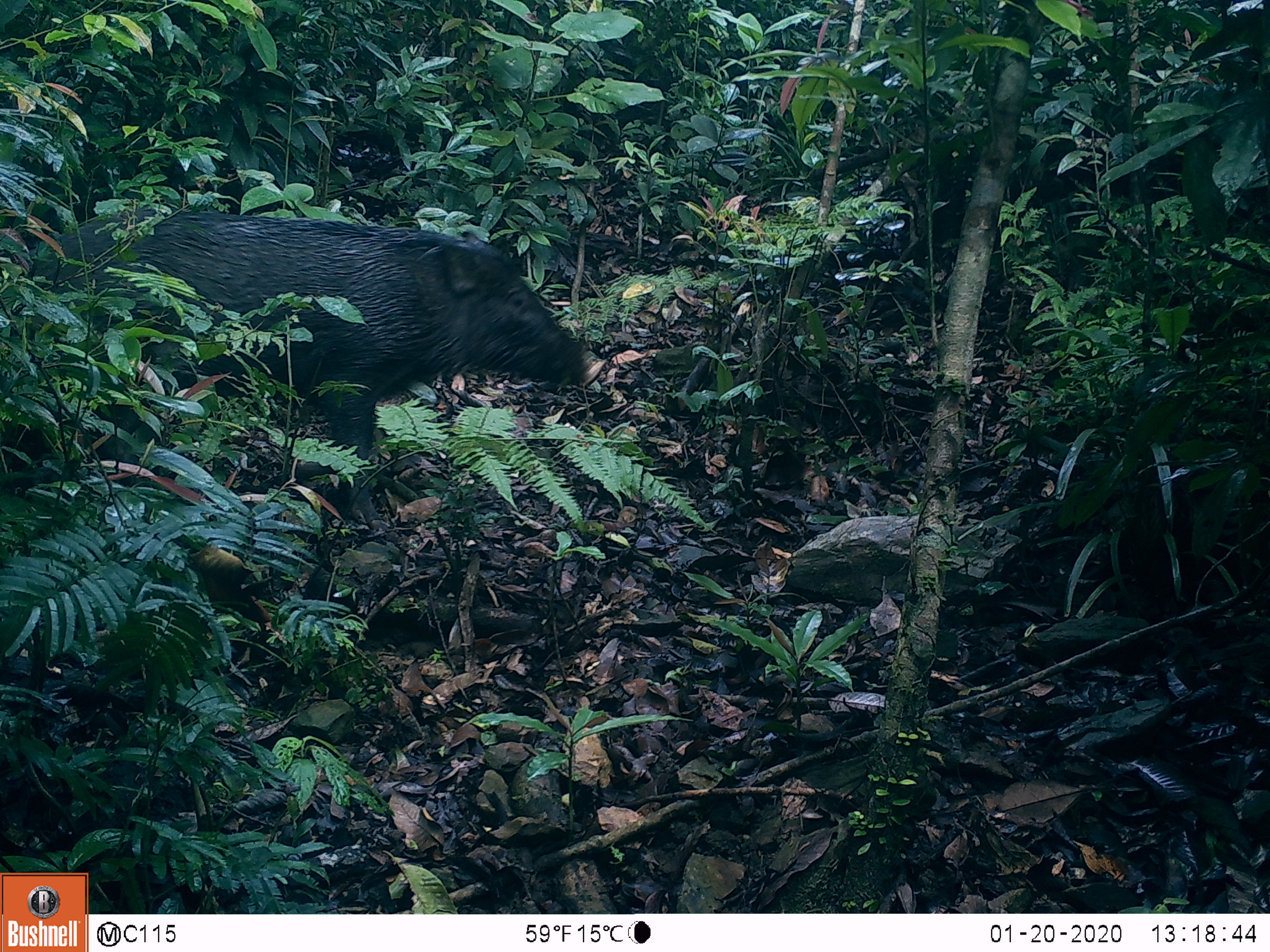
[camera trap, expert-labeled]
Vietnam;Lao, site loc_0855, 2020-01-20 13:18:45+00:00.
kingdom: Animalia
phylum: Chordata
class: Mammalia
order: Artiodactyla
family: Suidae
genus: Sus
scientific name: Sus scrofa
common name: eurasian wild pig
Eurasian wild pig (Sus scrofa). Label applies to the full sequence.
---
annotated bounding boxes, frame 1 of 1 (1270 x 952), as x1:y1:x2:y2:
eurasian wild pig: 16:201:598:526